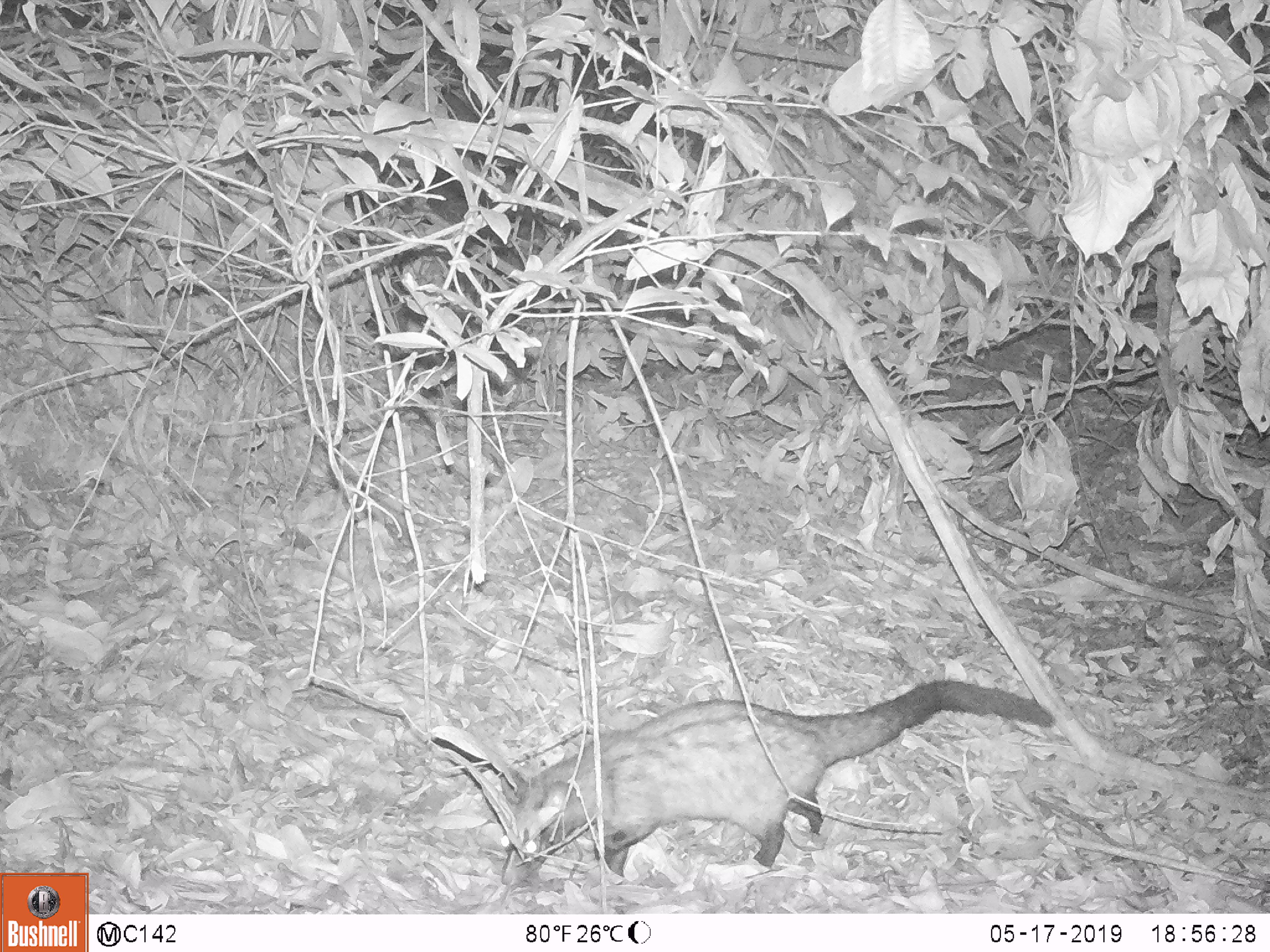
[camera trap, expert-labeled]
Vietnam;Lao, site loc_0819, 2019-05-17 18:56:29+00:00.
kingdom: Animalia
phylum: Chordata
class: Mammalia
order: Carnivora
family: Viverridae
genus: Paradoxurus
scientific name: Paradoxurus hermaphroditus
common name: common palm civet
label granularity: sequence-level